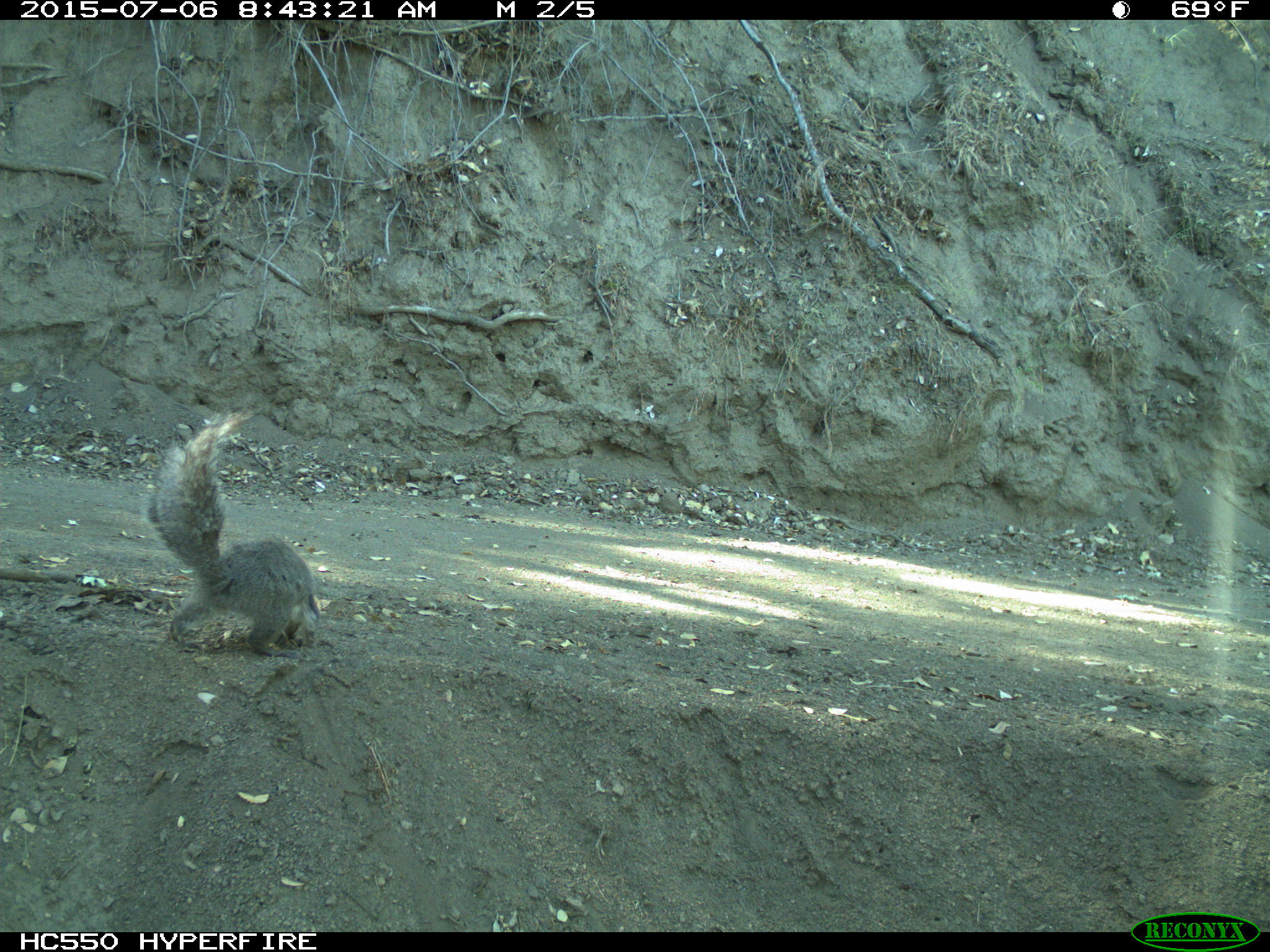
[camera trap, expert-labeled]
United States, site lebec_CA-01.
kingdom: Animalia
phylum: Chordata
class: Mammalia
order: Rodentia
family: Sciuridae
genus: Sciurus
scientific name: Sciurus carolinensis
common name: eastern gray squirrel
Sciurus carolinensis (eastern gray squirrel).